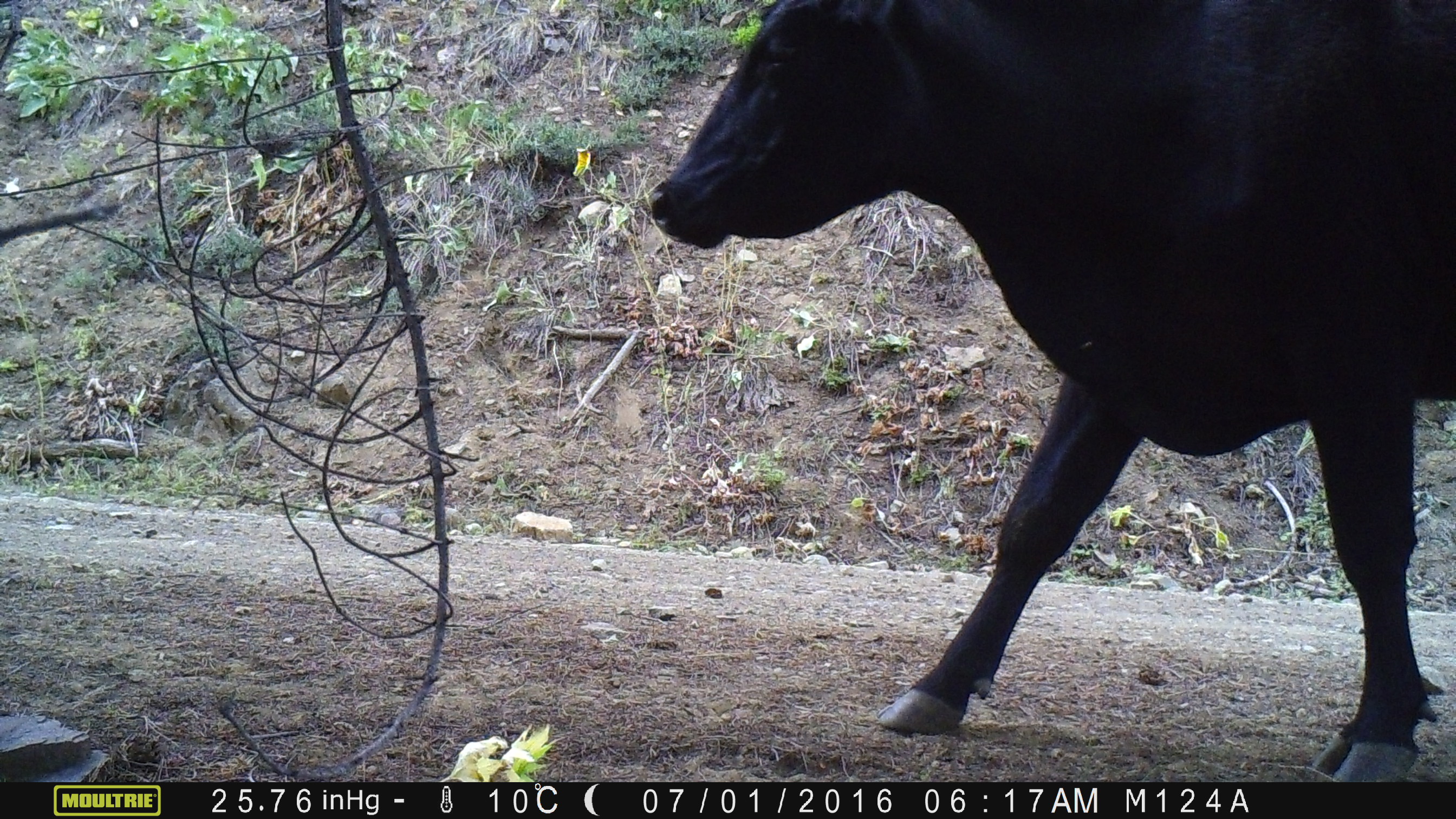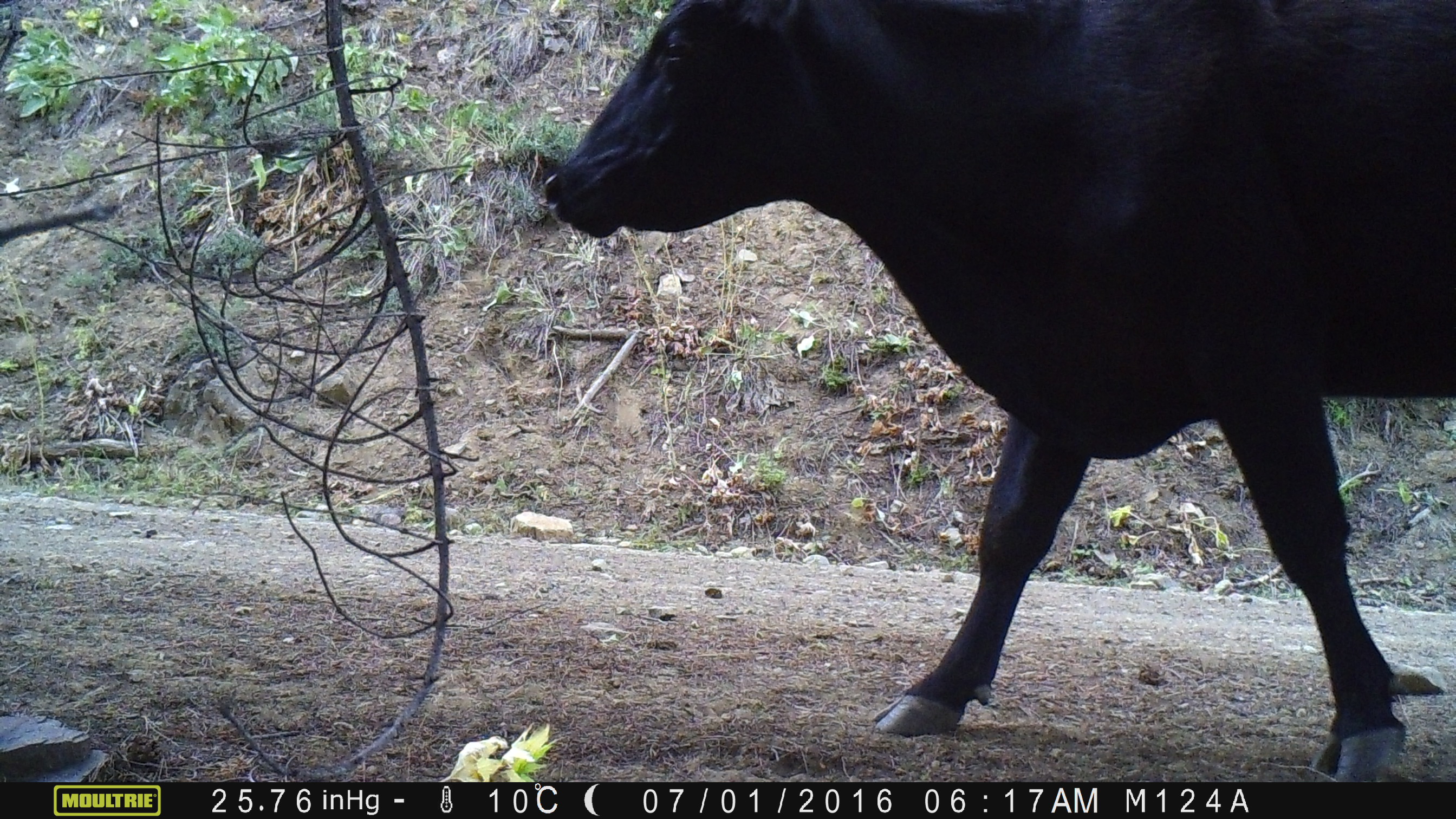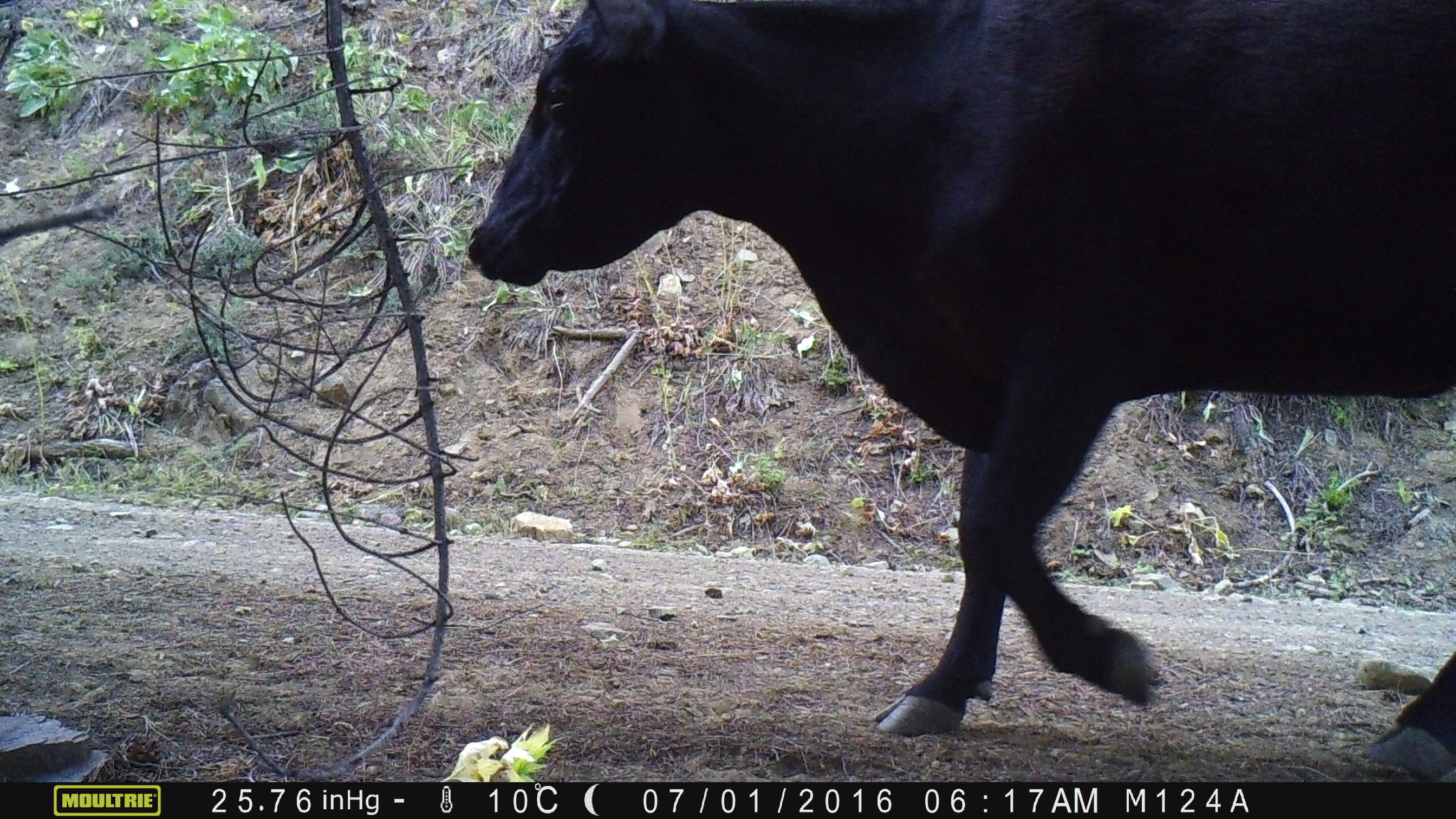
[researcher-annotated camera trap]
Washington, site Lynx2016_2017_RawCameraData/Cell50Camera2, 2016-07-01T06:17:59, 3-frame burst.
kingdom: Animalia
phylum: Chordata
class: Mammalia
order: Artiodactyla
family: Bovidae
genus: Bos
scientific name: Bos taurus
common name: domestic cattle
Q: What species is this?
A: Domestic cattle (Bos taurus).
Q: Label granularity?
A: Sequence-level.